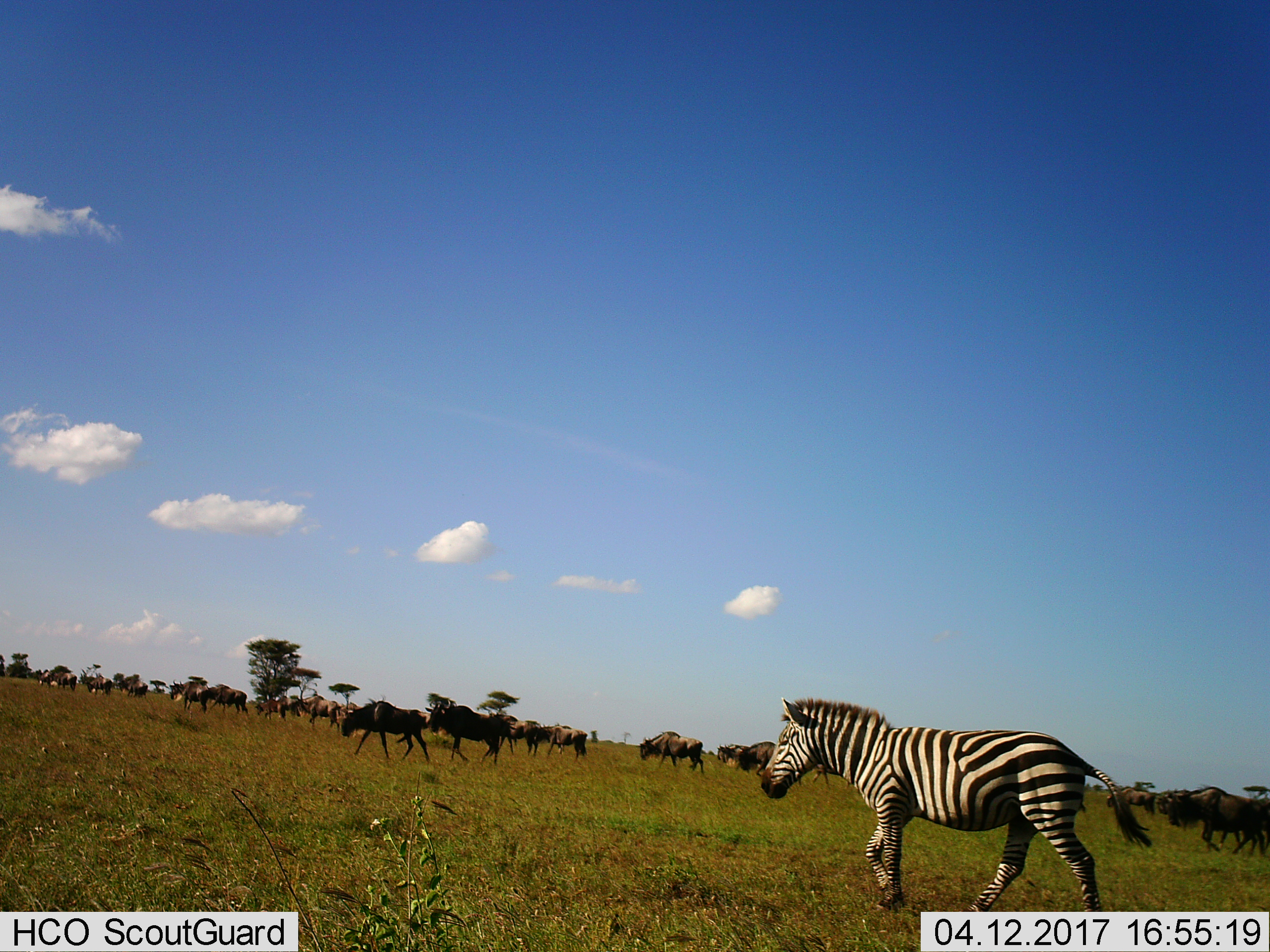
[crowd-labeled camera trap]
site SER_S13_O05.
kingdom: Animalia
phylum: Chordata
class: Mammalia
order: Artiodactyla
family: Bovidae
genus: Connochaetes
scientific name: Connochaetes taurinus taurinus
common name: blue wildebeest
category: wildebeestblue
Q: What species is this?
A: Wildebeestblue (blue wildebeest) (Connochaetes taurinus taurinus).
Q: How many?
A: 11-50.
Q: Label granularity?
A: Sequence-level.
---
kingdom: Animalia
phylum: Chordata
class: Mammalia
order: Perissodactyla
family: Equidae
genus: Equus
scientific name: Equus quagga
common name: plains zebra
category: zebraplains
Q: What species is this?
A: Zebraplains (plains zebra) (Equus quagga).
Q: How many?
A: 1.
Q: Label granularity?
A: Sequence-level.